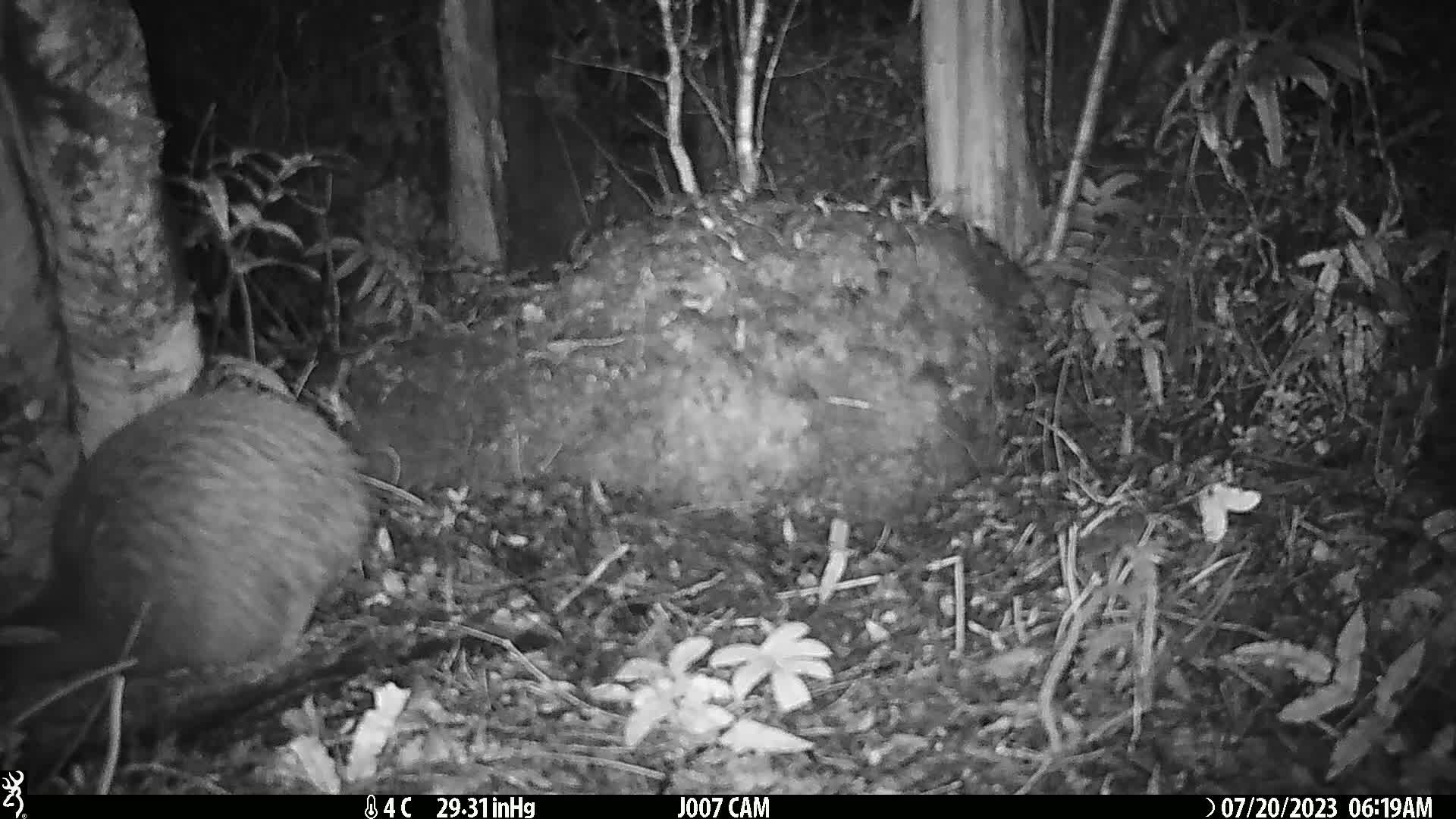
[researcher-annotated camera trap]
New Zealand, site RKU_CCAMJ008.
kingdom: Animalia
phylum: Chordata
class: Aves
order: Apterygiformes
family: Apterygidae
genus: Apteryx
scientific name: Apteryx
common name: kiwi